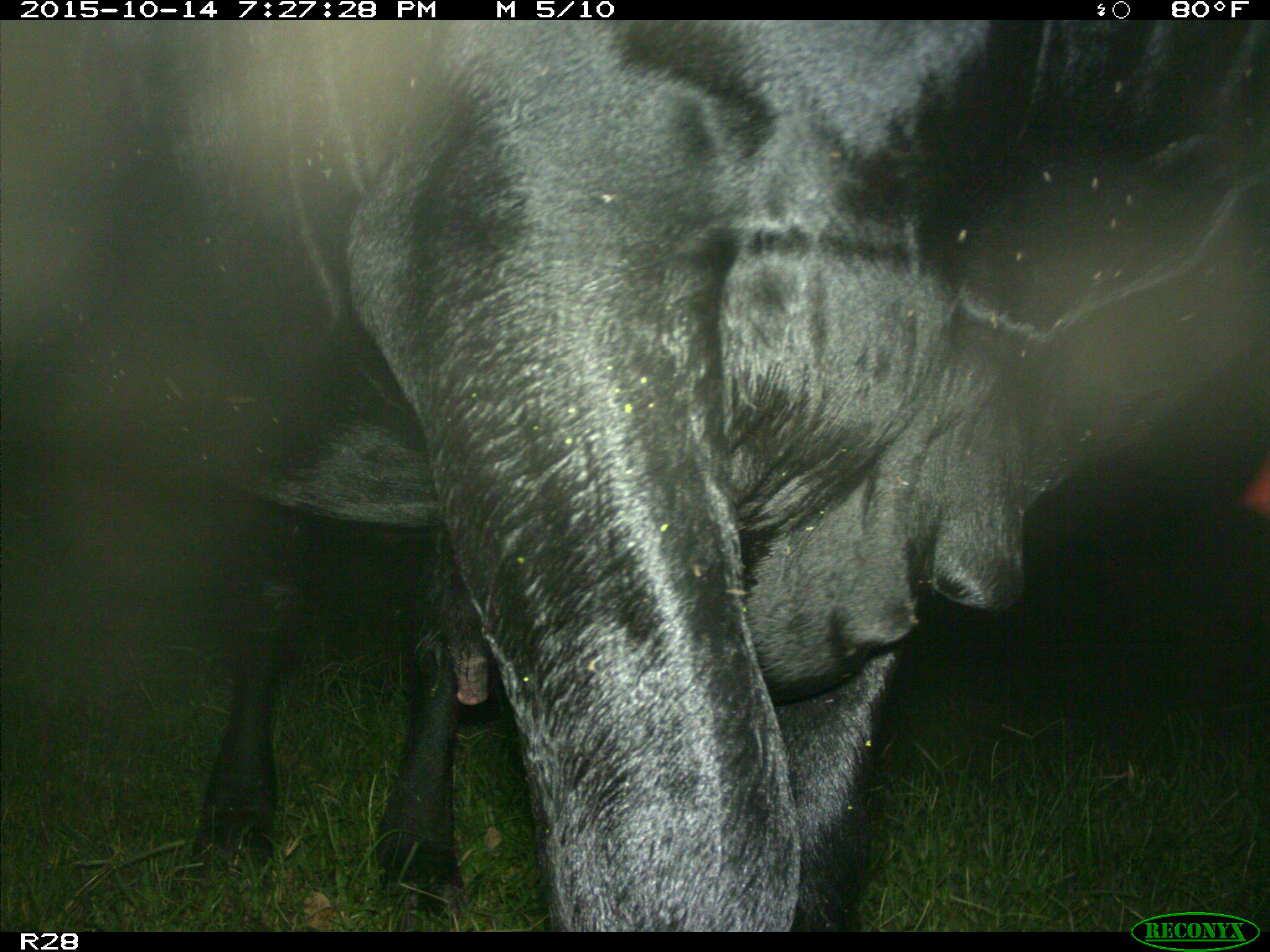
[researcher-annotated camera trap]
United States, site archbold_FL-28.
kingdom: Animalia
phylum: Chordata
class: Mammalia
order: Artiodactyla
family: Bovidae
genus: Bos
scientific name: Bos taurus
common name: domestic cow